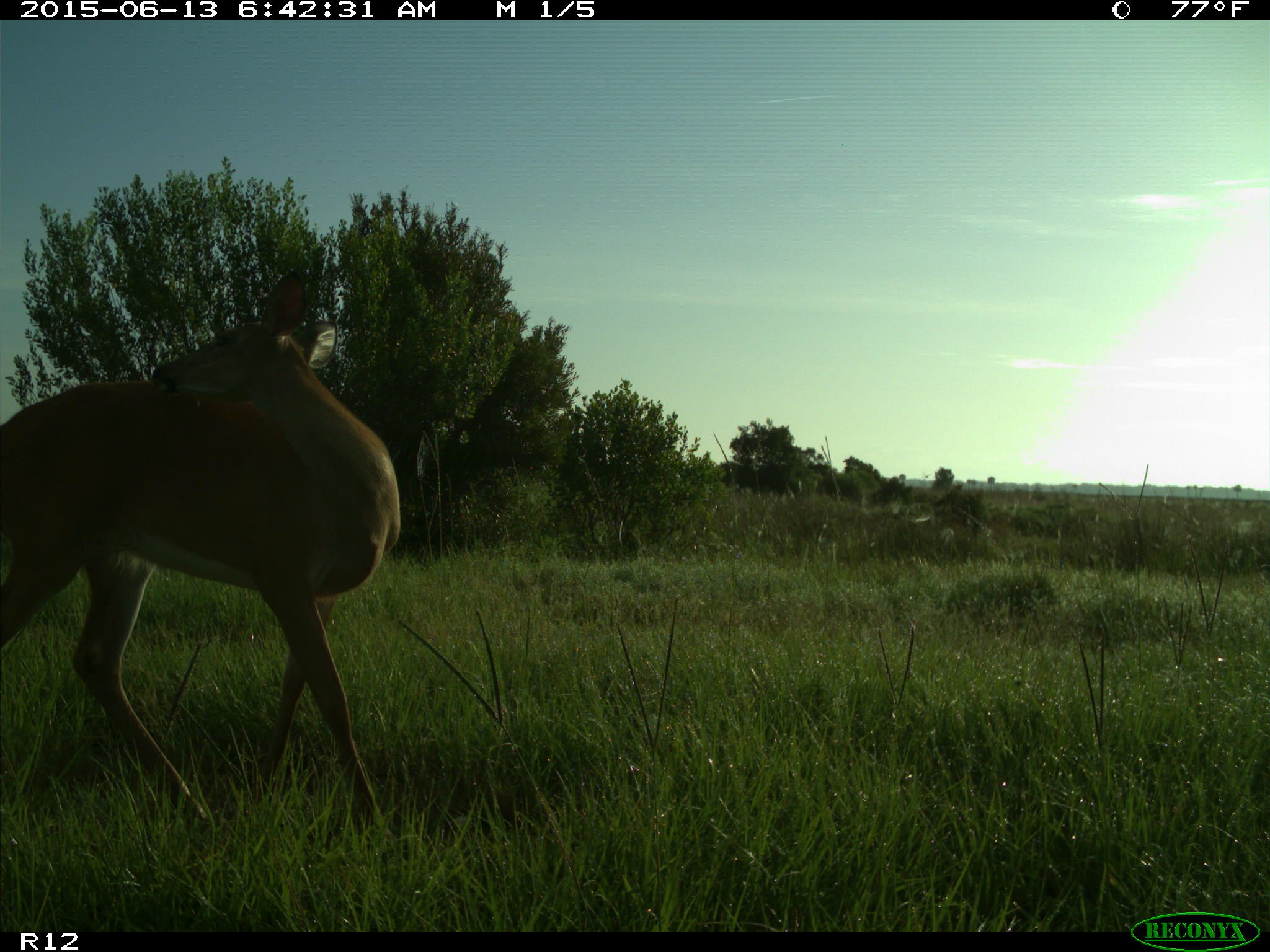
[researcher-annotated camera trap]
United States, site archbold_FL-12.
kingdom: Animalia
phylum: Chordata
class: Mammalia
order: Artiodactyla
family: Cervidae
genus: Odocoileus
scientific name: Odocoileus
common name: deer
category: unidentified deer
Unidentified deer (deer) (Odocoileus).